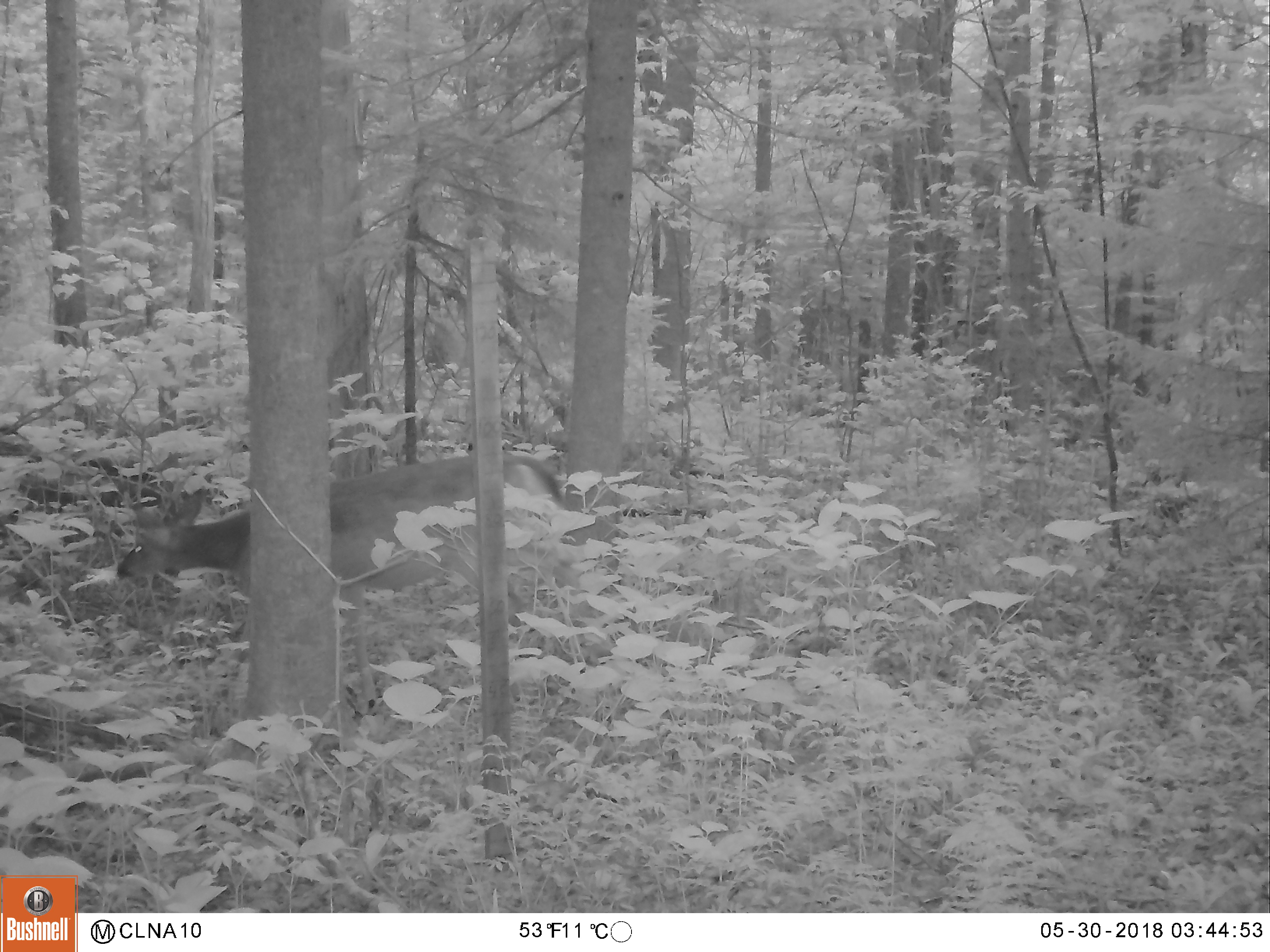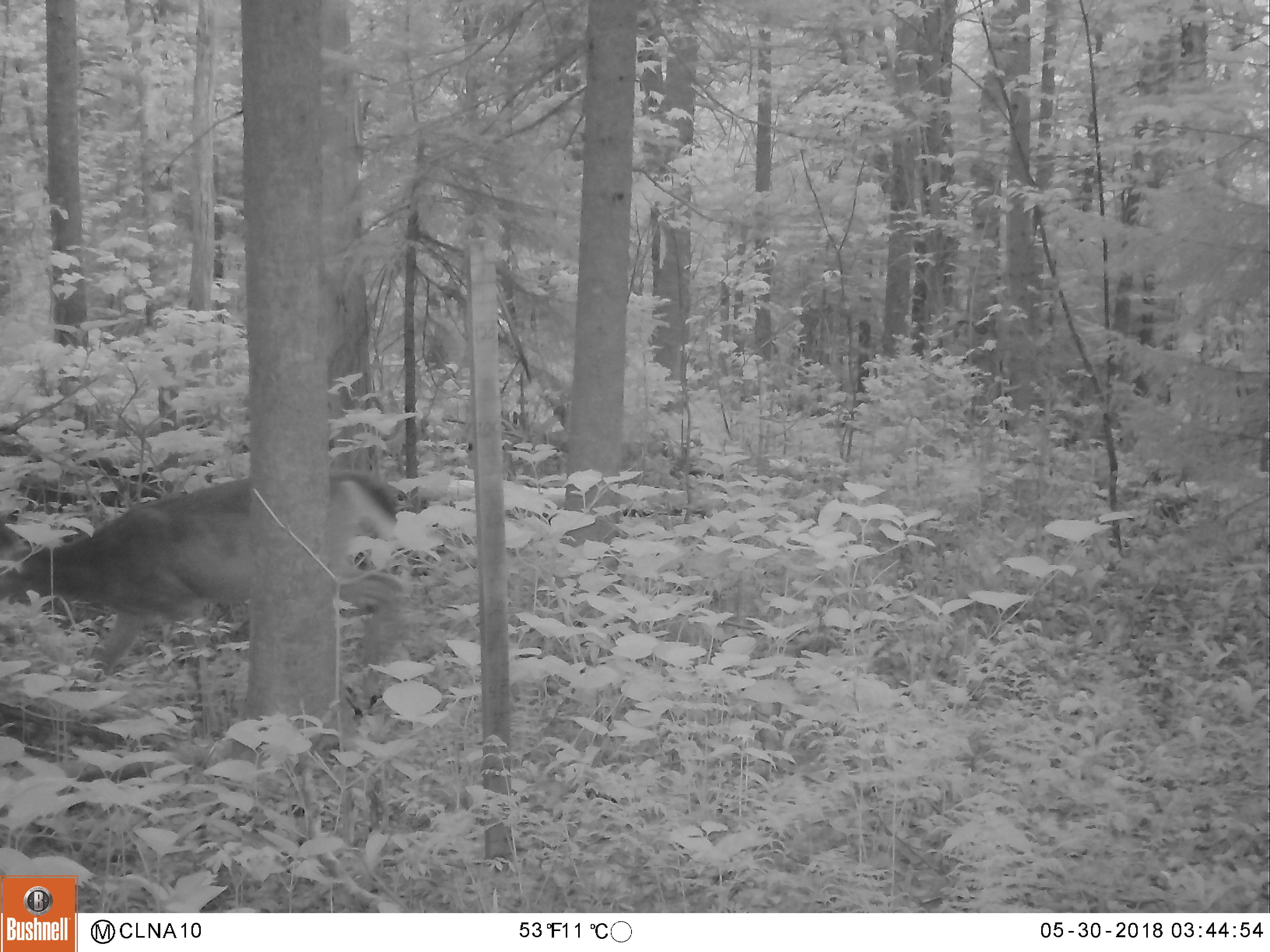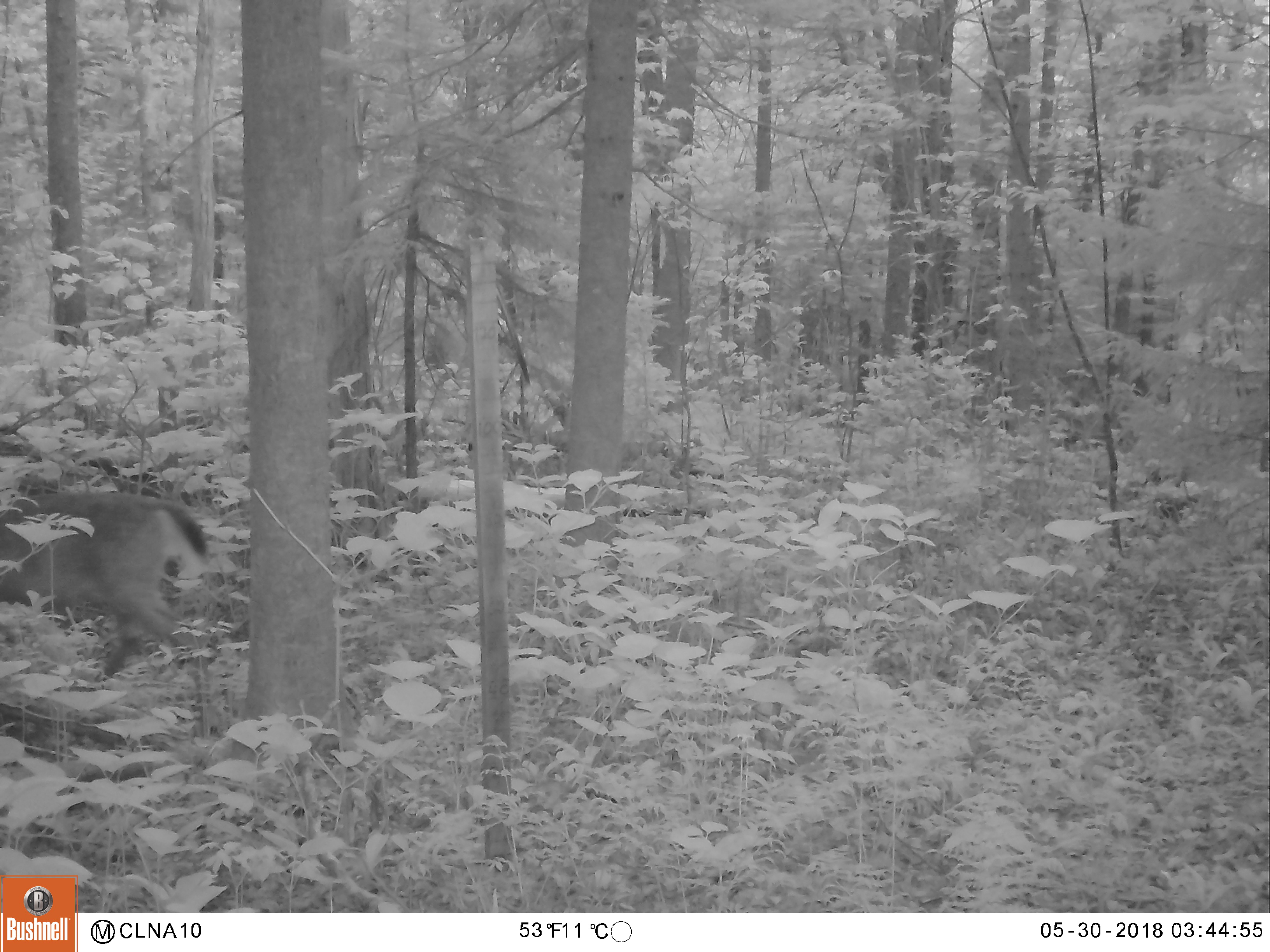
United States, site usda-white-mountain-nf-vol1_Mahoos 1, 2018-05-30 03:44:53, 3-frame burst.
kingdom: Animalia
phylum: Chordata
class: Mammalia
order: Artiodactyla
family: Cervidae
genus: Odocoileus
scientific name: Odocoileus virginianus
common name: white-tailed deer